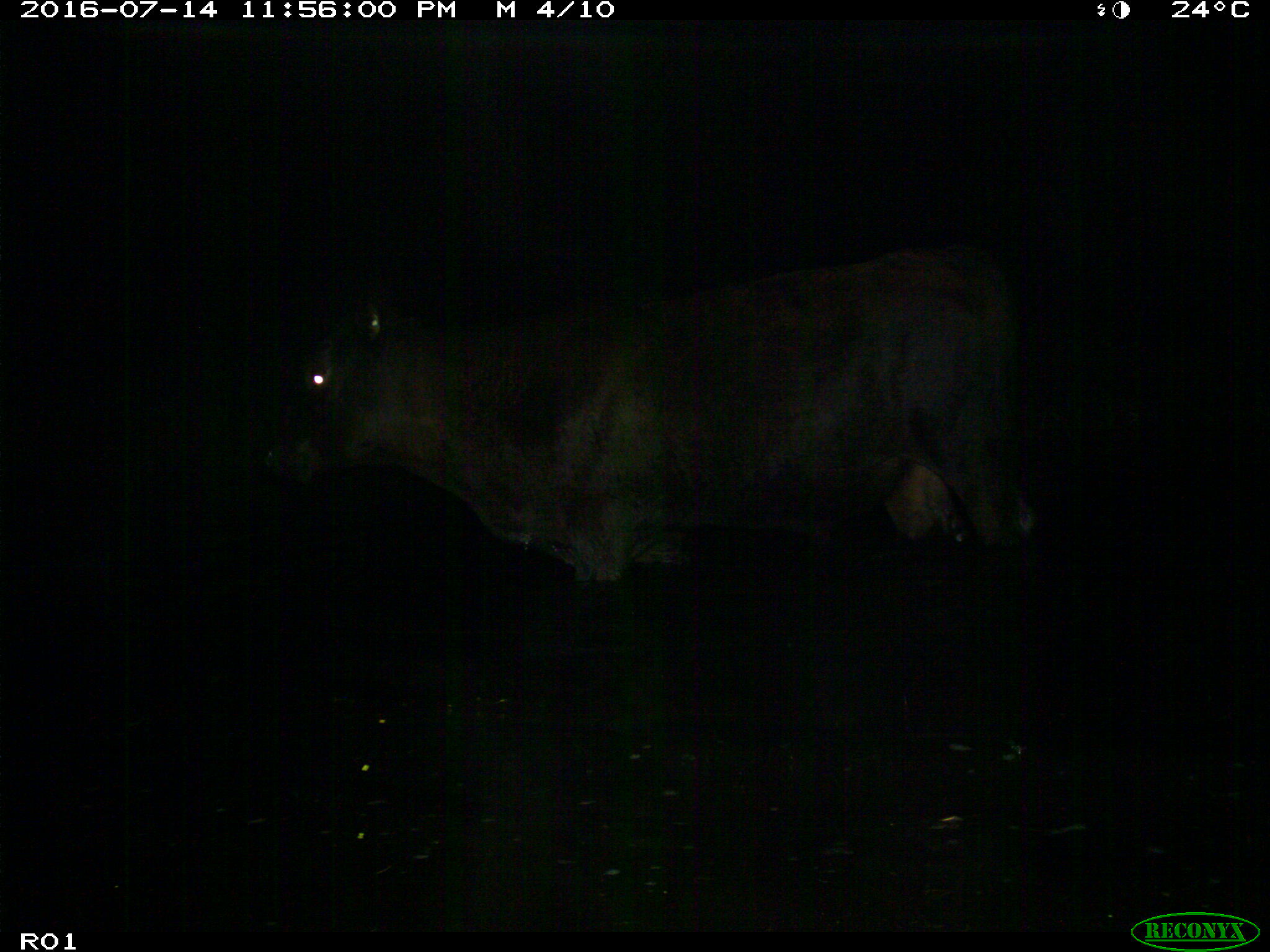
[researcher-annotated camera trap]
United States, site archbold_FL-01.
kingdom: Animalia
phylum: Chordata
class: Mammalia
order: Artiodactyla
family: Bovidae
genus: Bos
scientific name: Bos taurus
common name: domestic cow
Bos taurus (domestic cow).